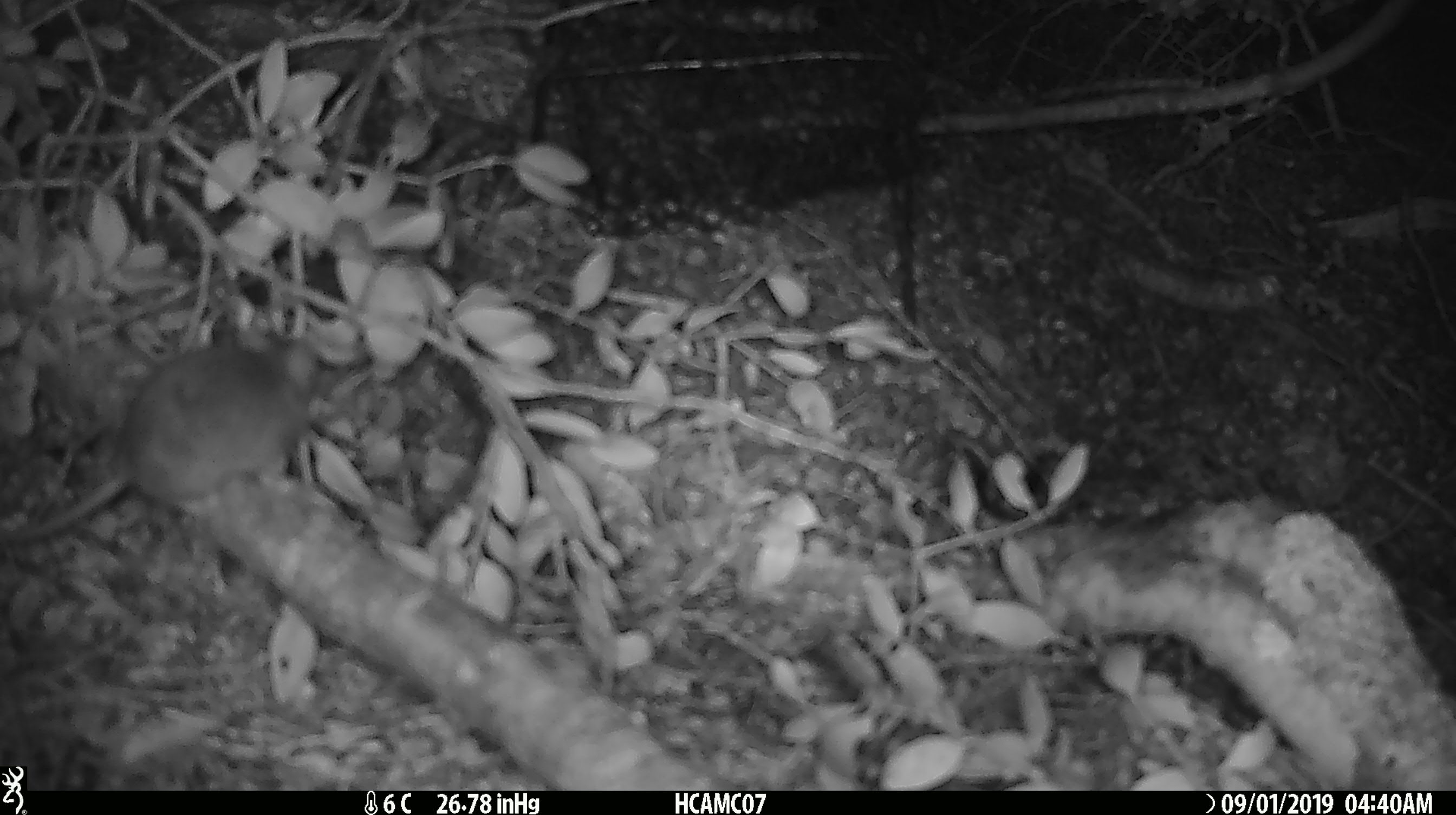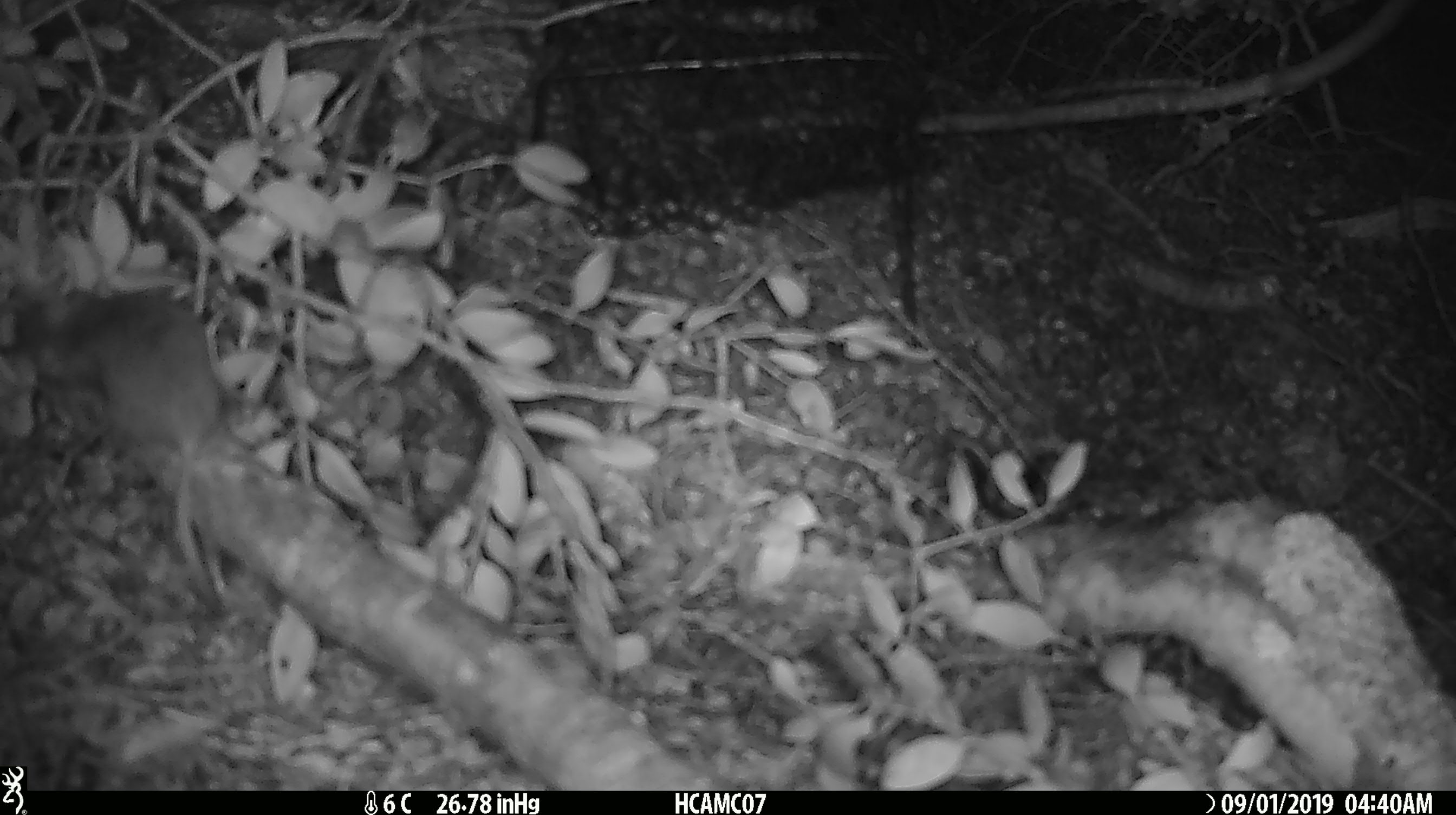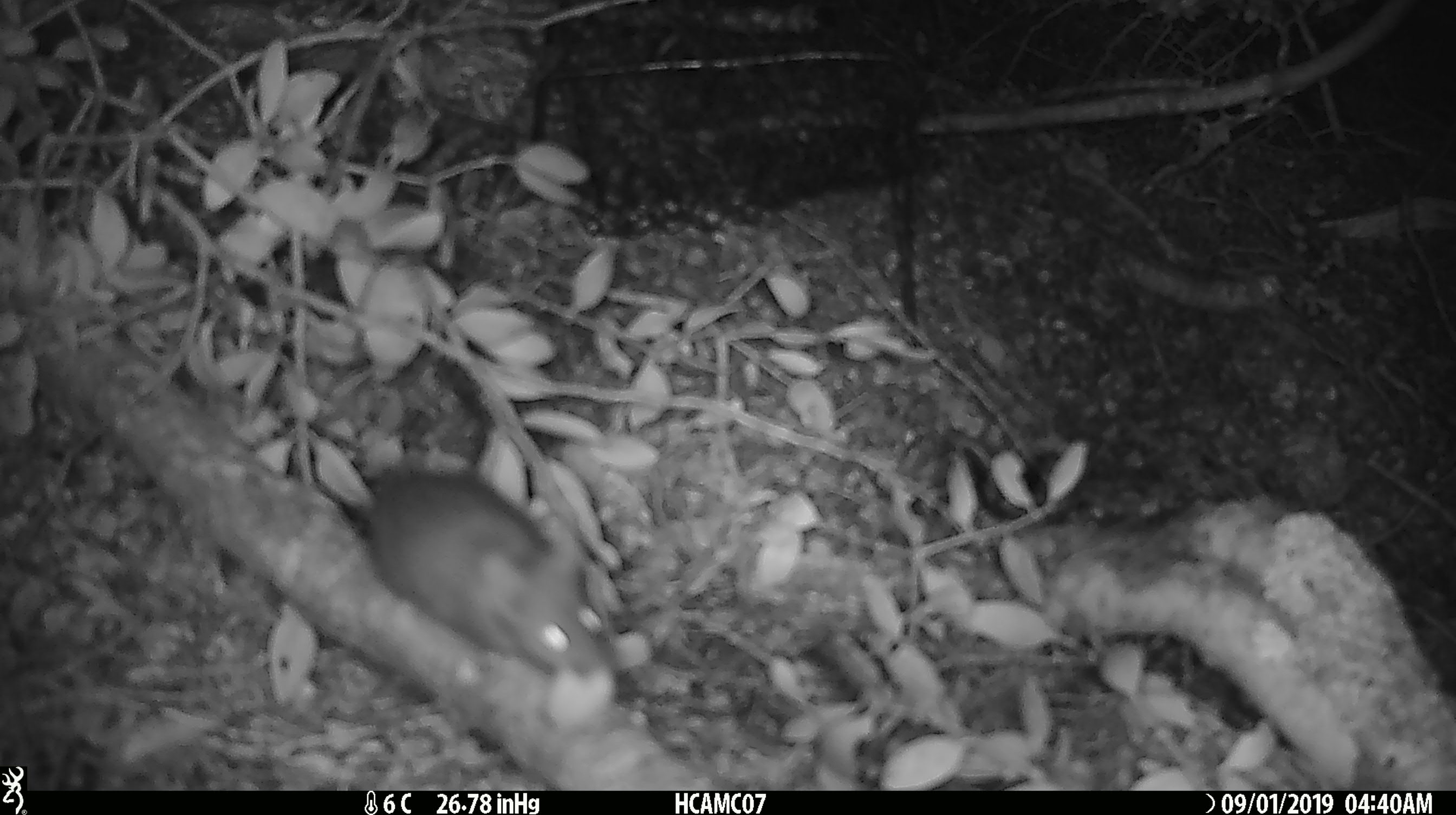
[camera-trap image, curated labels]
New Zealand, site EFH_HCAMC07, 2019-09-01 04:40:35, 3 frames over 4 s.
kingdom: Animalia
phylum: Chordata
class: Mammalia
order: Rodentia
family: Muridae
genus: Mus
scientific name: Mus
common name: mouse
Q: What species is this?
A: Mouse (Mus).